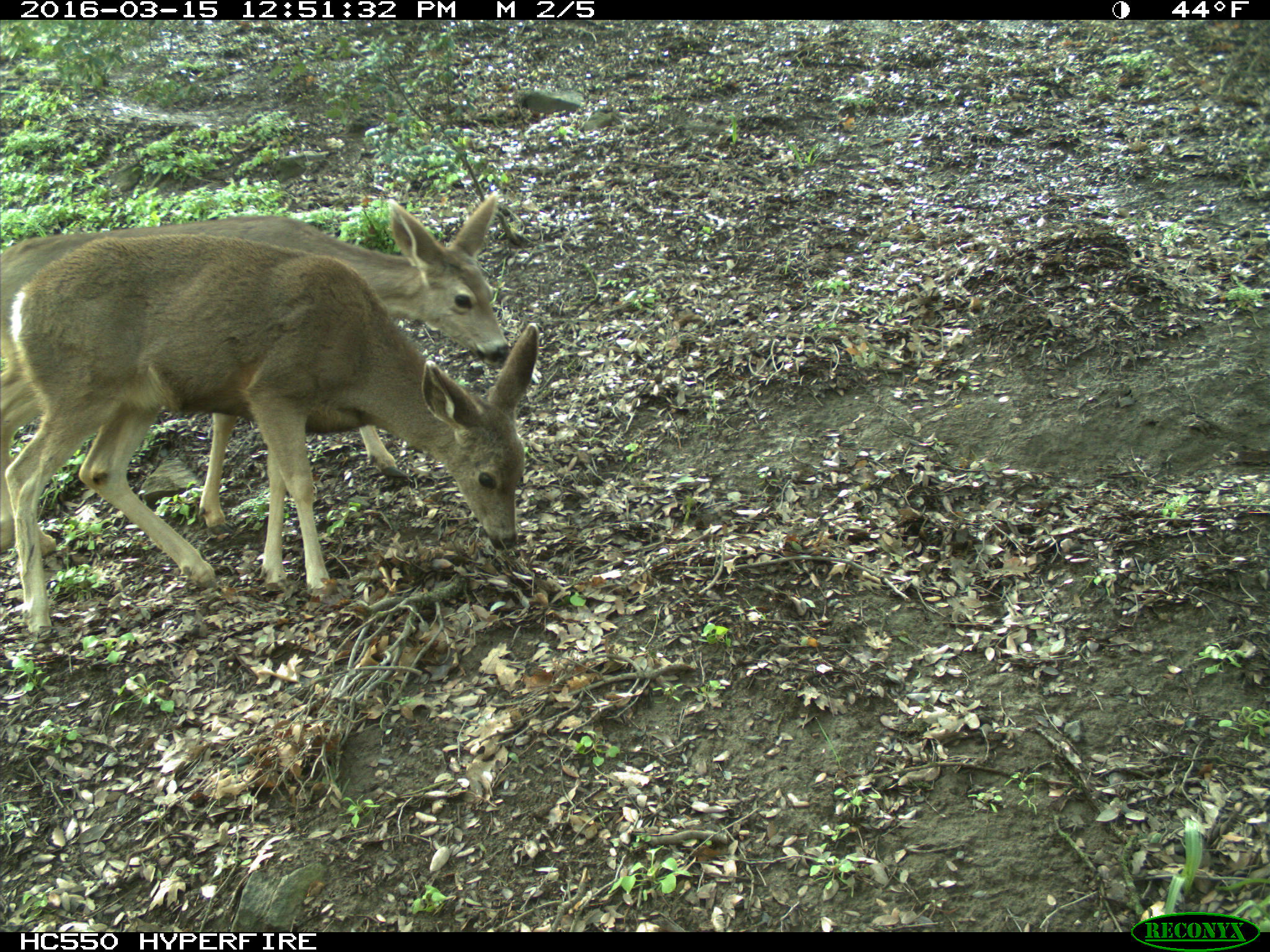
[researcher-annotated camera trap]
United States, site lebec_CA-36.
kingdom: Animalia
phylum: Chordata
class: Mammalia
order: Artiodactyla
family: Cervidae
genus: Odocoileus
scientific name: Odocoileus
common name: deer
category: unidentified deer